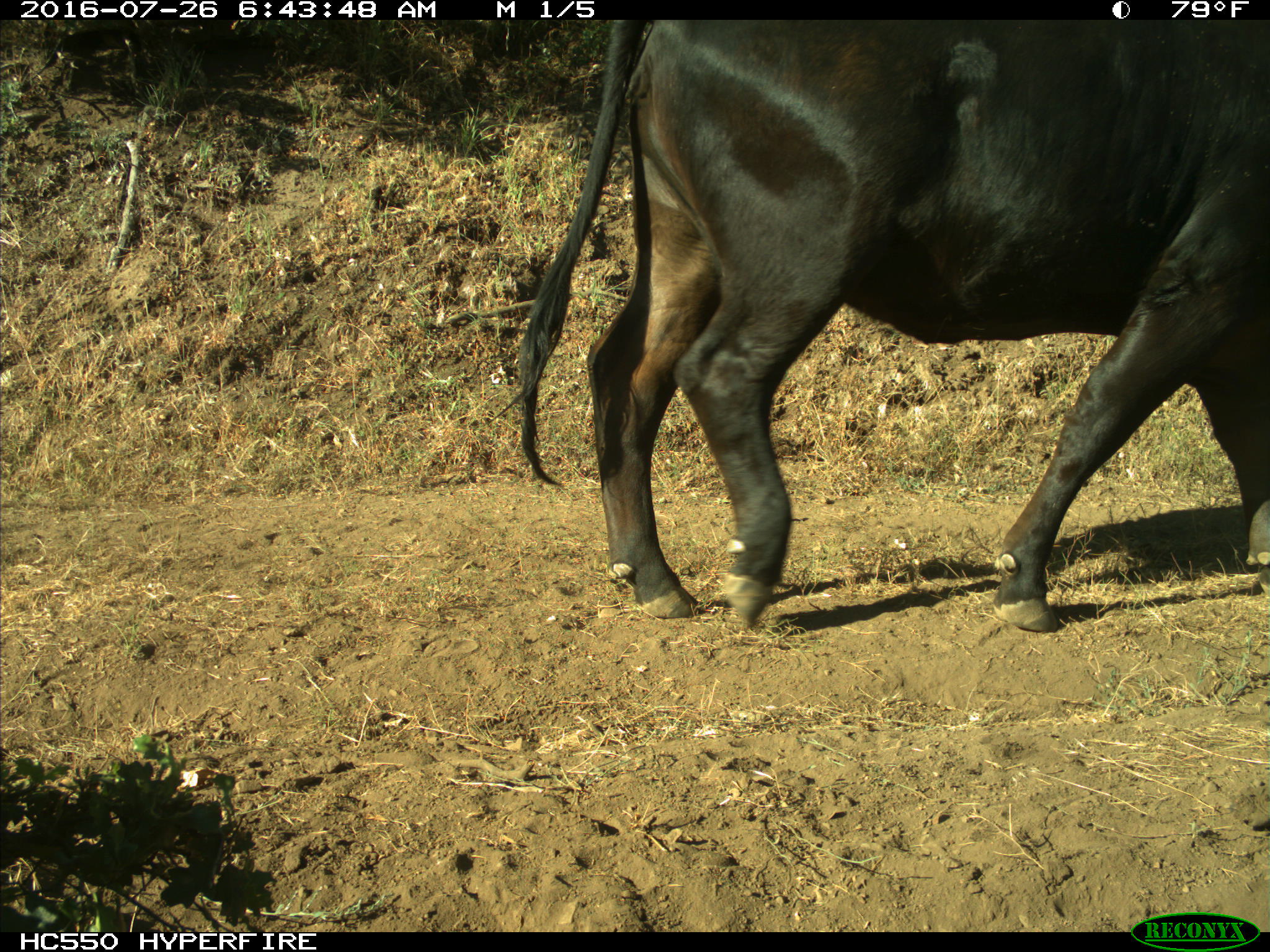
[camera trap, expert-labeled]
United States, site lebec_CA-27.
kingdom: Animalia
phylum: Chordata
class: Mammalia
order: Artiodactyla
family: Bovidae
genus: Bos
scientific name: Bos taurus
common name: domestic cow